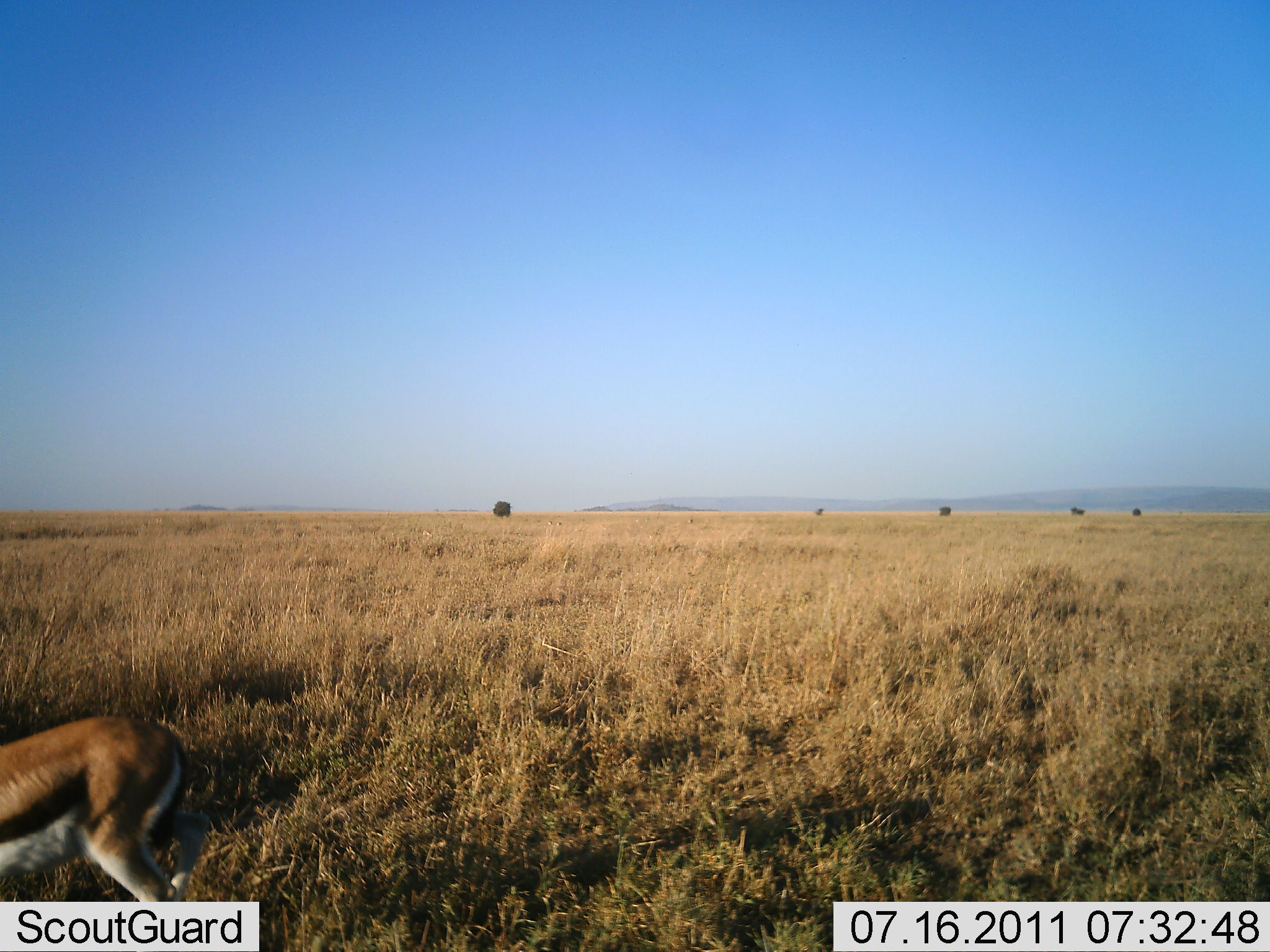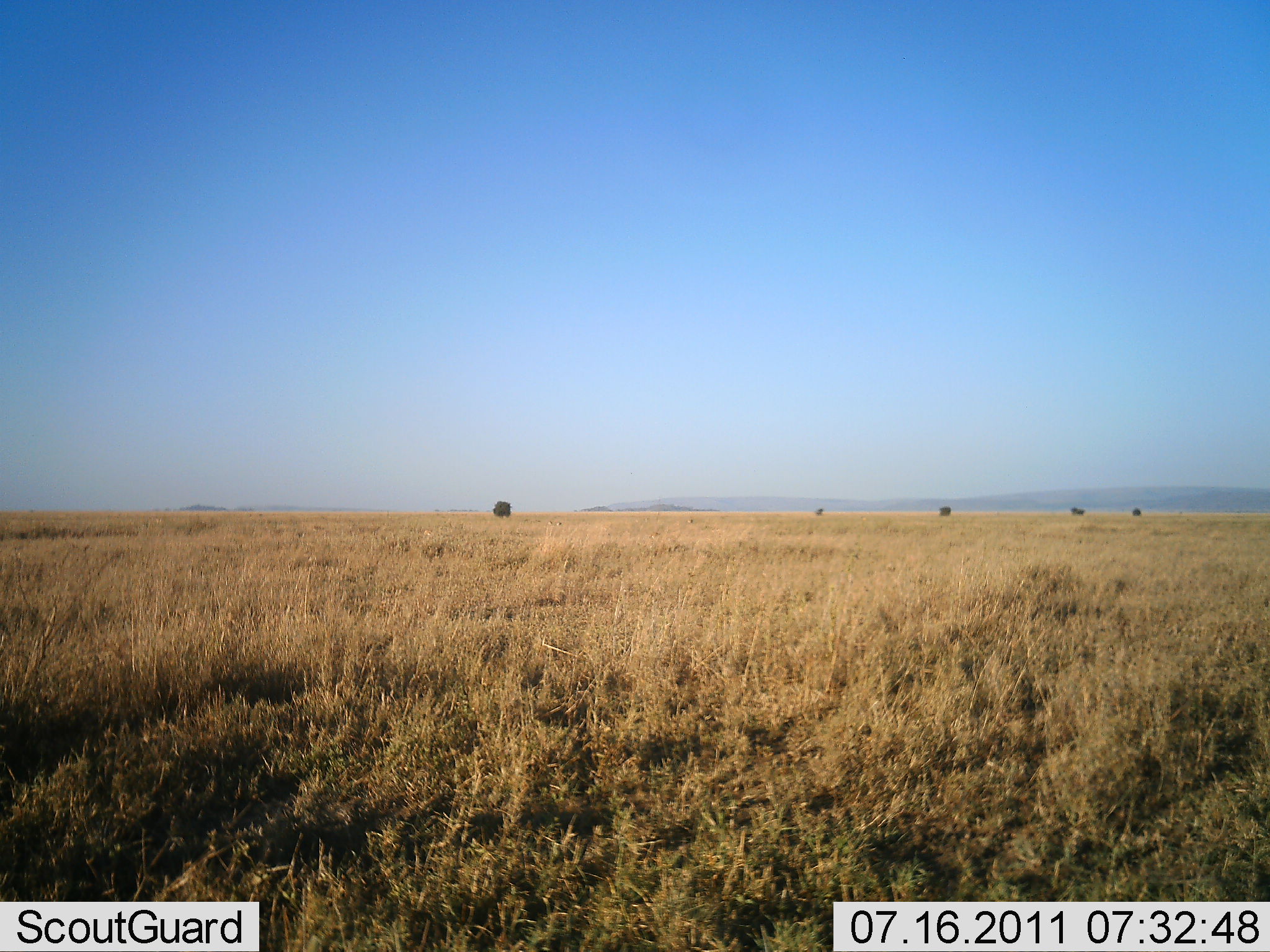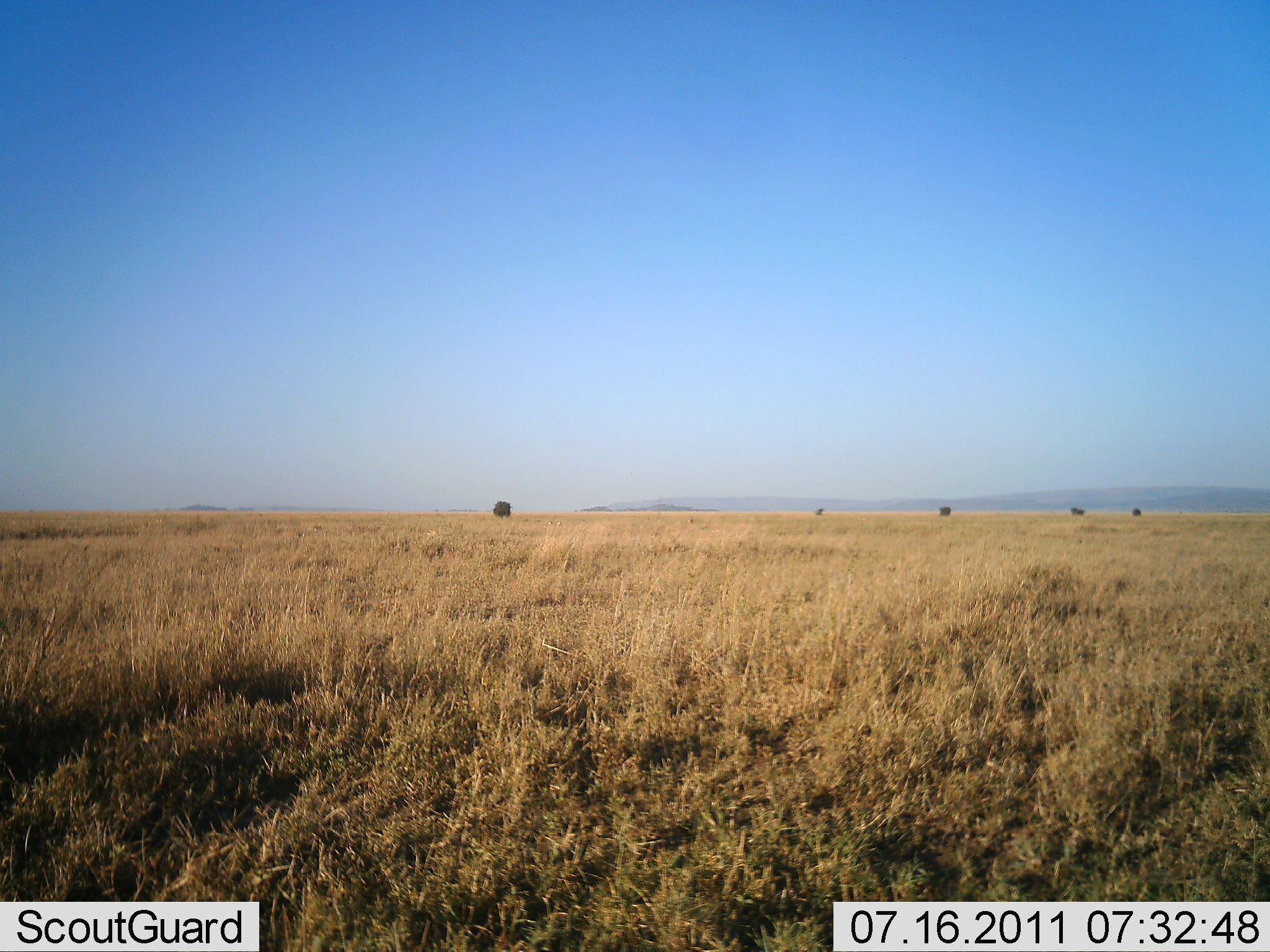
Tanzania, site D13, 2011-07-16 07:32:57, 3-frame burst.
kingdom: Animalia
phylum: Chordata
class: Mammalia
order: Artiodactyla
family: Bovidae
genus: Eudorcas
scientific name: Eudorcas thomsonii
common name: thomson's gazelle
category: gazellethomsons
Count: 1.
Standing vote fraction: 17%.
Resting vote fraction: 0%.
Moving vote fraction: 75%.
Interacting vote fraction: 0%.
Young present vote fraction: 0%.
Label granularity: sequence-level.